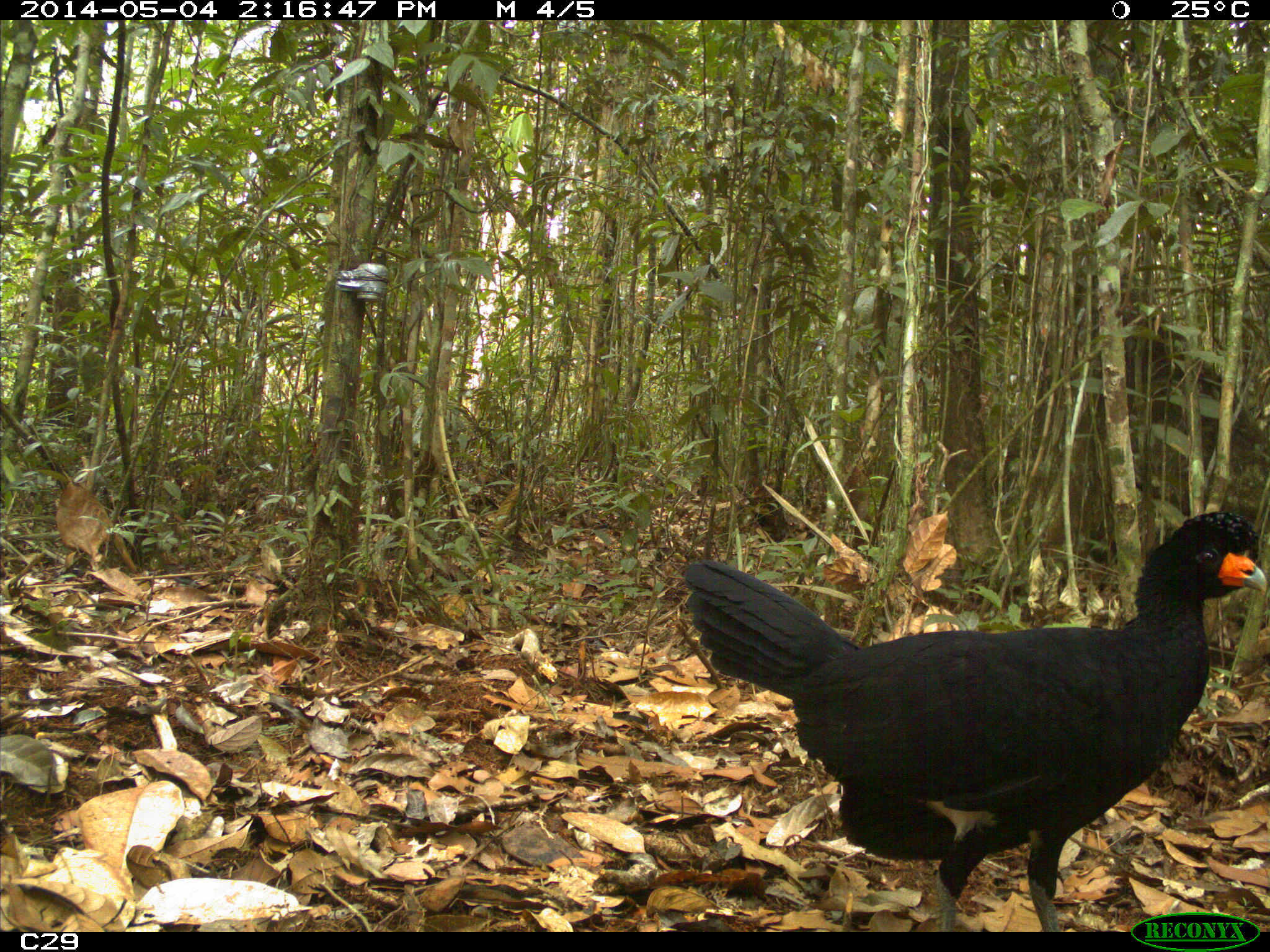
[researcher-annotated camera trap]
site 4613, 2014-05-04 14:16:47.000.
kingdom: Animalia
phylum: Chordata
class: Aves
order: Galliformes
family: Cracidae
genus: Crax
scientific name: Crax alector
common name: black curassow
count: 2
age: adult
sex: female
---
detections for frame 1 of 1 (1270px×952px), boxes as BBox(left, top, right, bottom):
crax alector: BBox(681, 507, 1266, 928)